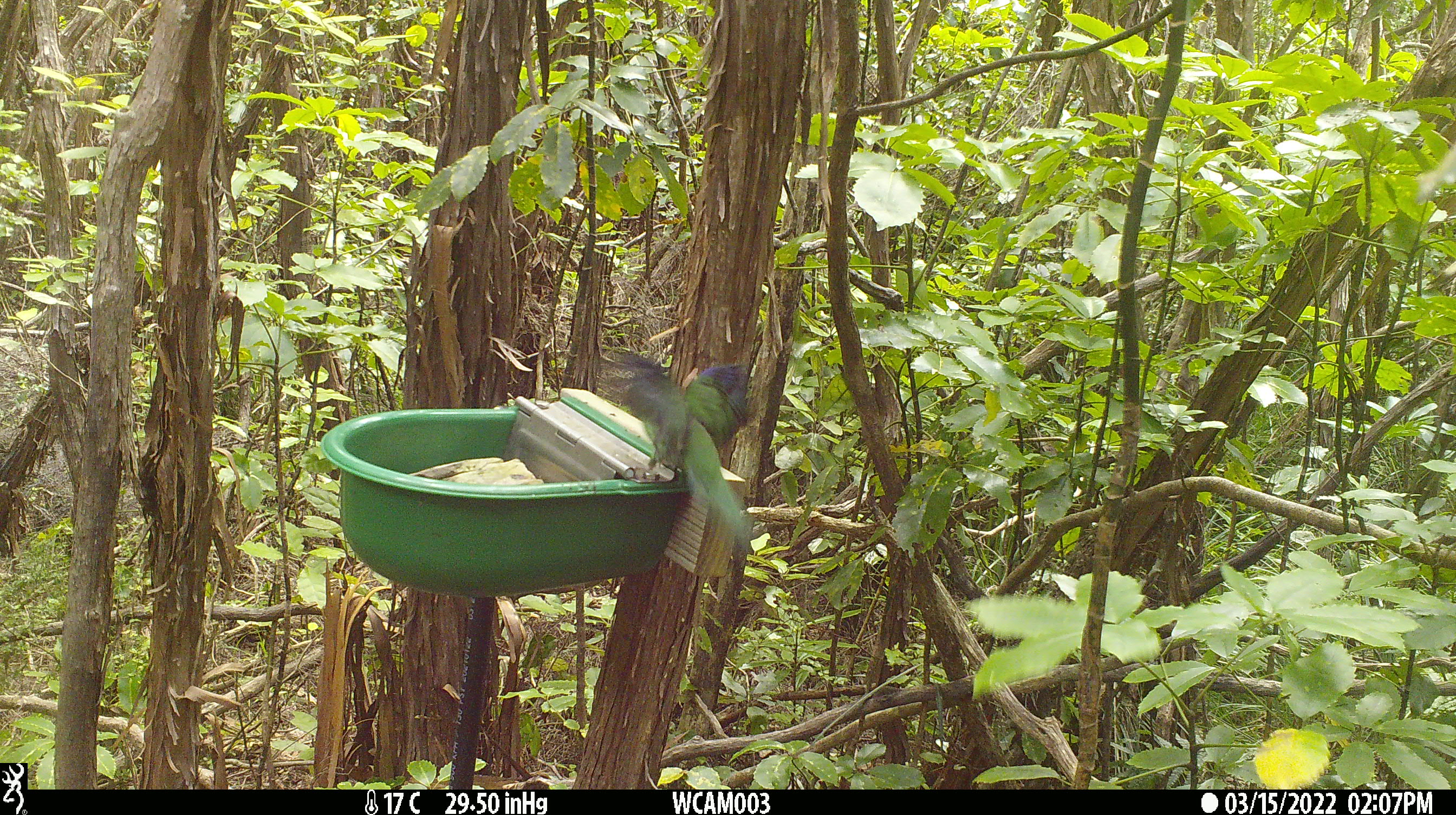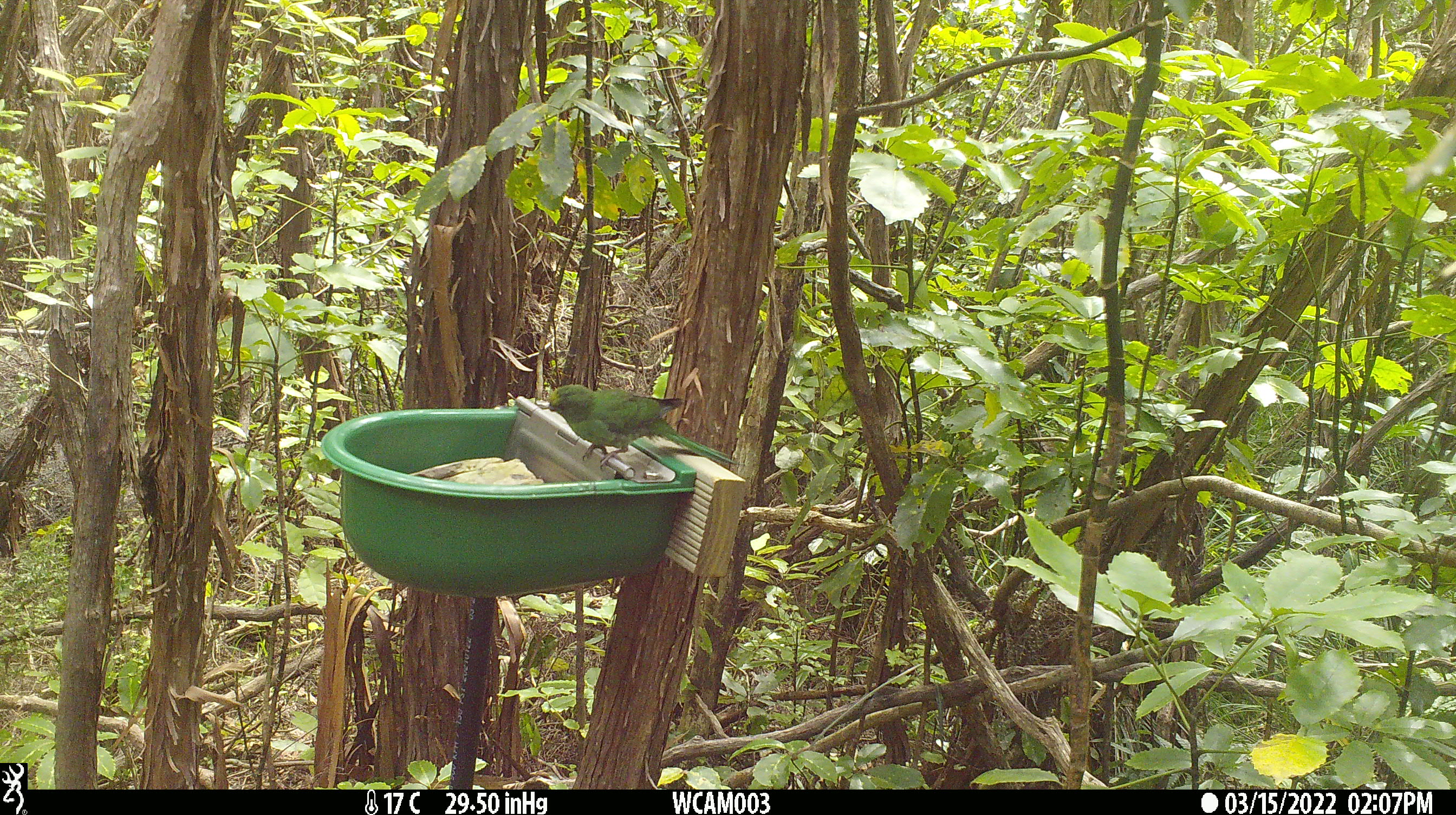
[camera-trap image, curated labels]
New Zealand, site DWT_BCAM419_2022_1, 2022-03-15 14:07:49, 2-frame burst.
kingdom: Animalia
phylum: Chordata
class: Aves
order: Psittaciformes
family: Psittaculidae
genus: Cyanoramphus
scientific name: Cyanoramphus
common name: parakeet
Parakeet (Cyanoramphus).